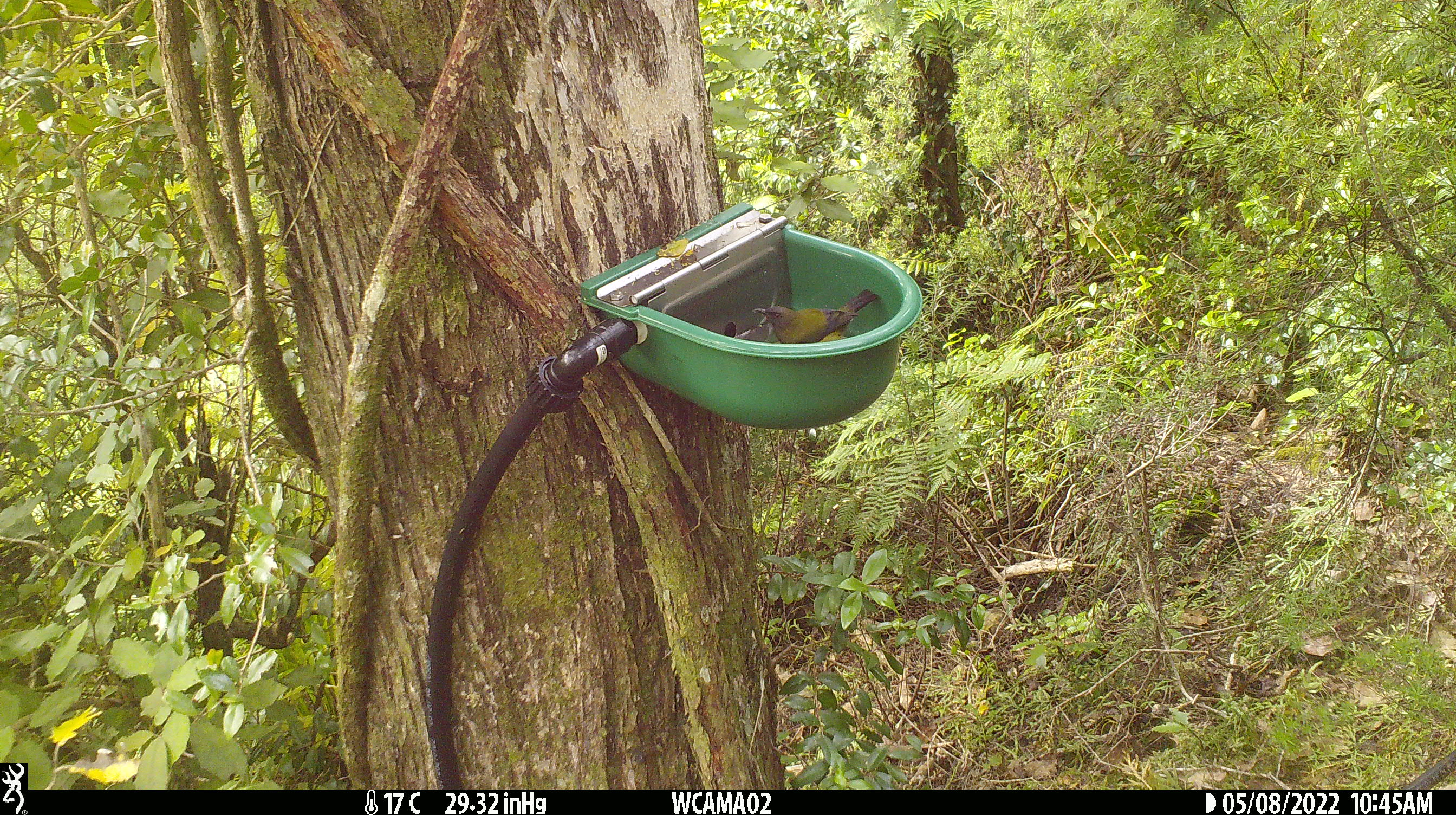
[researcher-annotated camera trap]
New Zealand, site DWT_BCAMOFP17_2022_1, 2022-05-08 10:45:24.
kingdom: Animalia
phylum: Chordata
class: Aves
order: Passeriformes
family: Meliphagidae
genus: Anthornis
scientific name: Anthornis melanura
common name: new zealand bellbird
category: bellbird